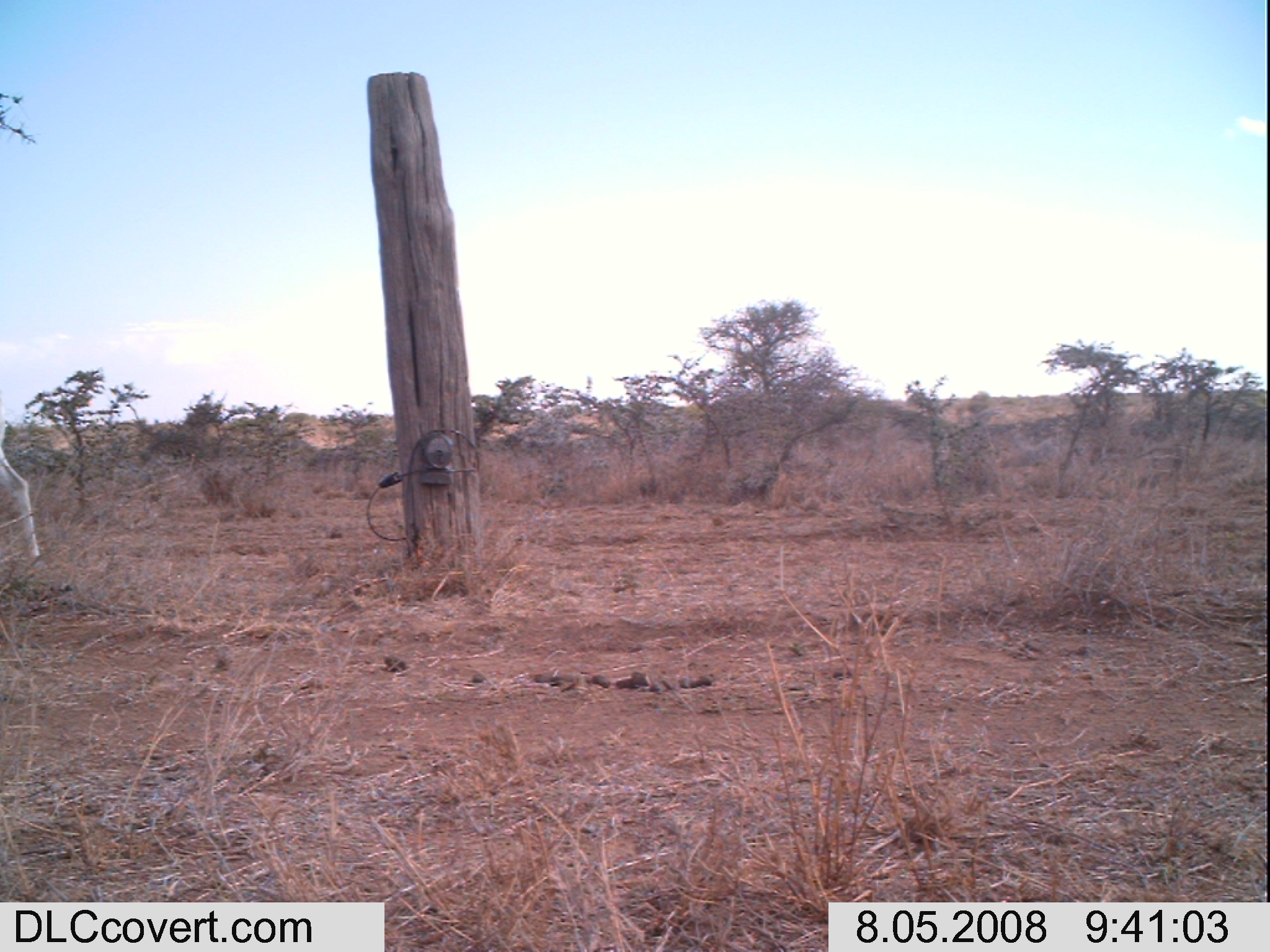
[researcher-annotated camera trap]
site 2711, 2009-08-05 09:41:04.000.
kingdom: Animalia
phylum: Chordata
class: Mammalia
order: Artiodactyla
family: Bovidae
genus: Nanger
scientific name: Nanger granti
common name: grant's gazelle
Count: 1.